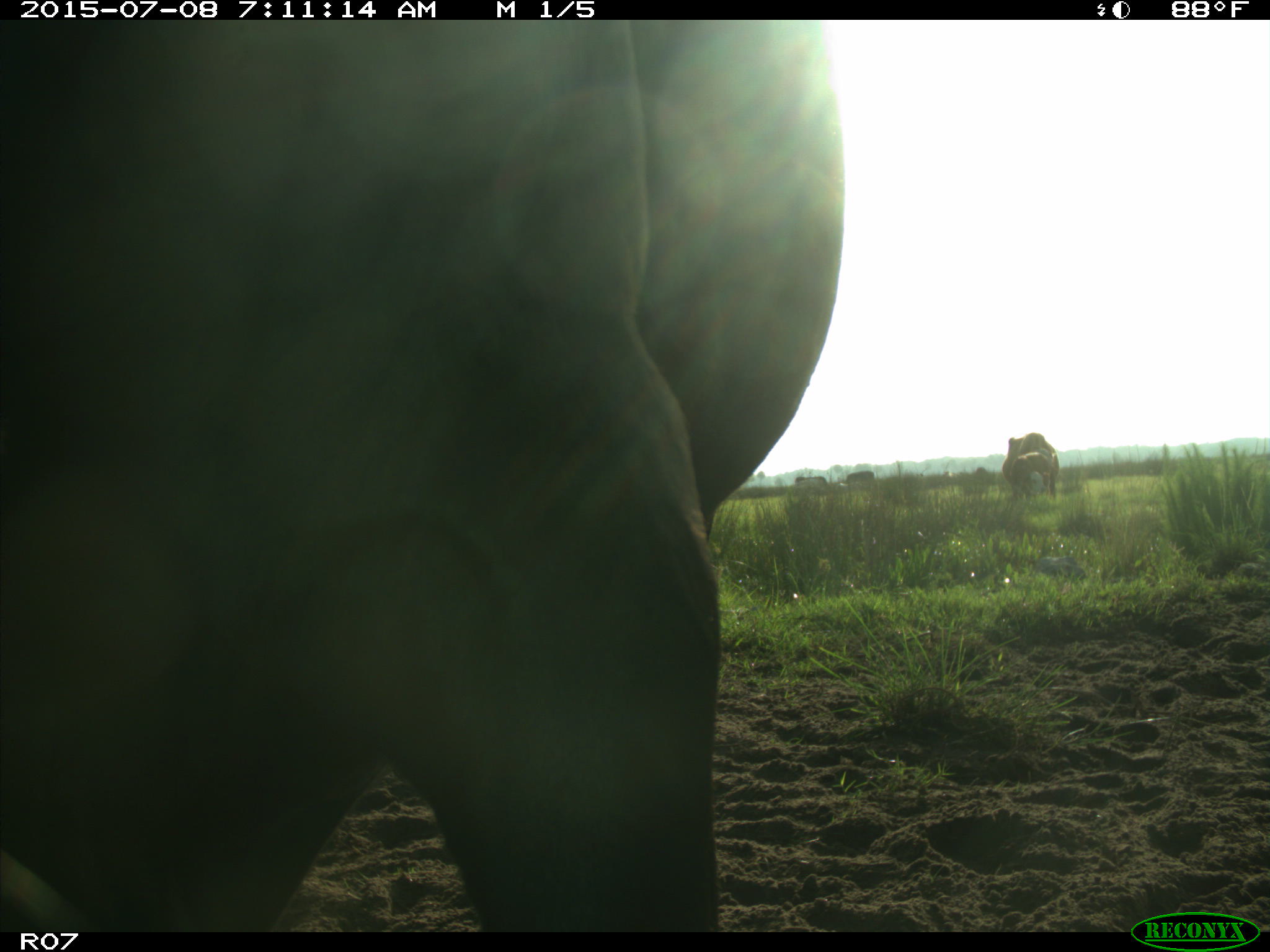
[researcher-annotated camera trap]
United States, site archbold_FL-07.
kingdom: Animalia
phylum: Chordata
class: Mammalia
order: Artiodactyla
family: Bovidae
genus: Bos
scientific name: Bos taurus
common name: domestic cow